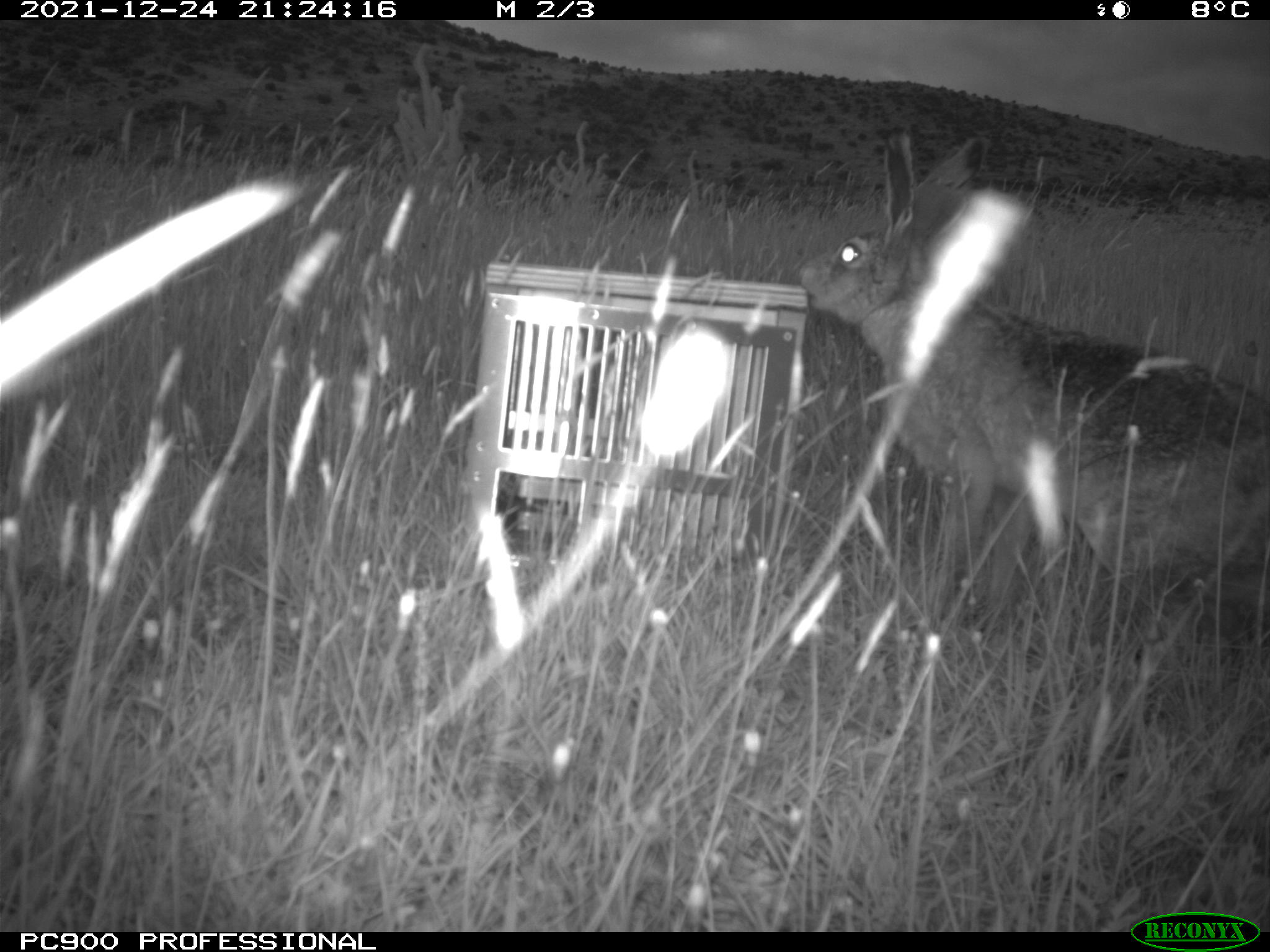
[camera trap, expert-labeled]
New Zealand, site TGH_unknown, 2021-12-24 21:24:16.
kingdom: Animalia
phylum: Chordata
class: Mammalia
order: Lagomorpha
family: Leporidae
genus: Lepus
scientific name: Lepus europaeus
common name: brown hare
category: hare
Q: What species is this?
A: Hare (brown hare) (Lepus europaeus).